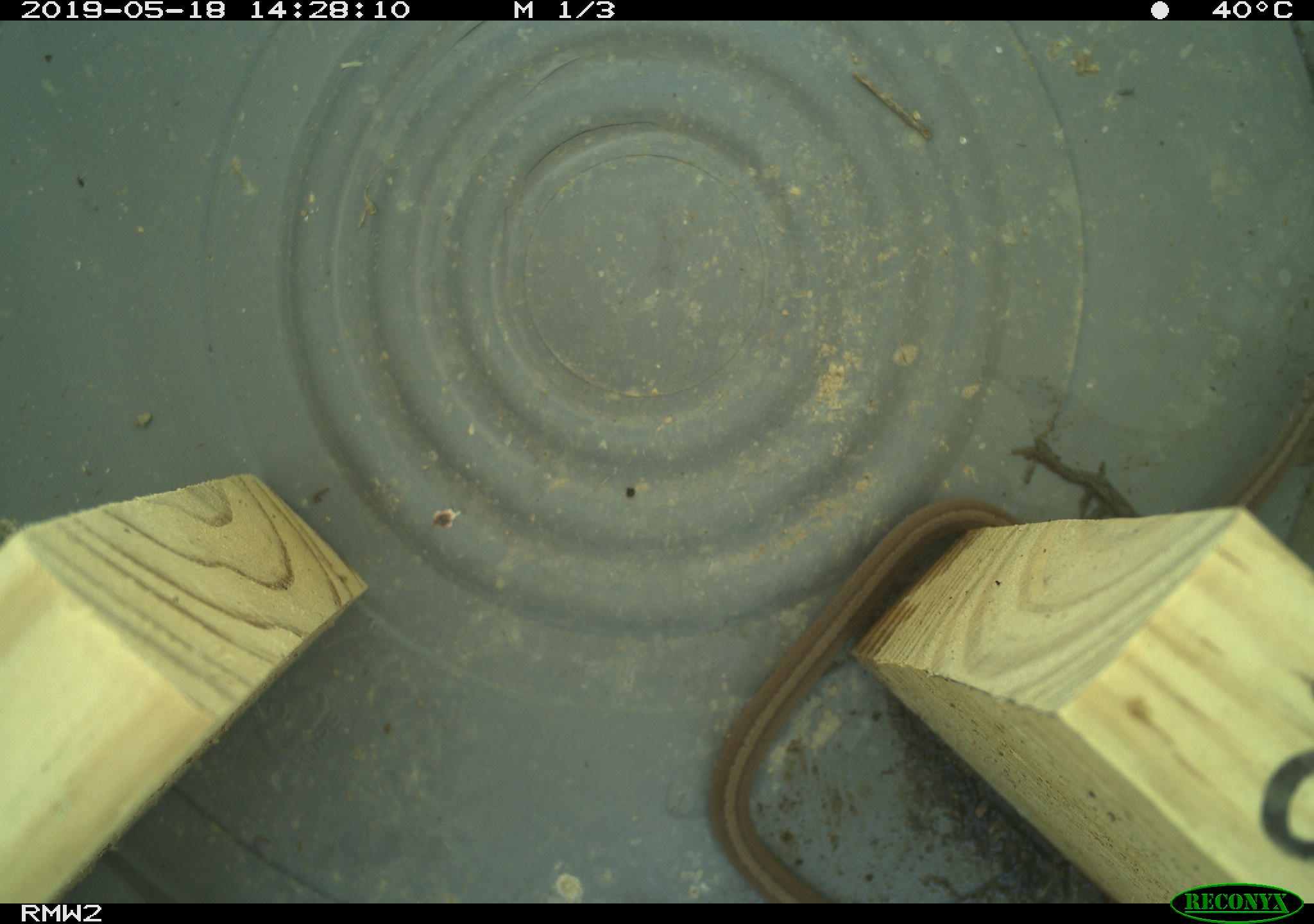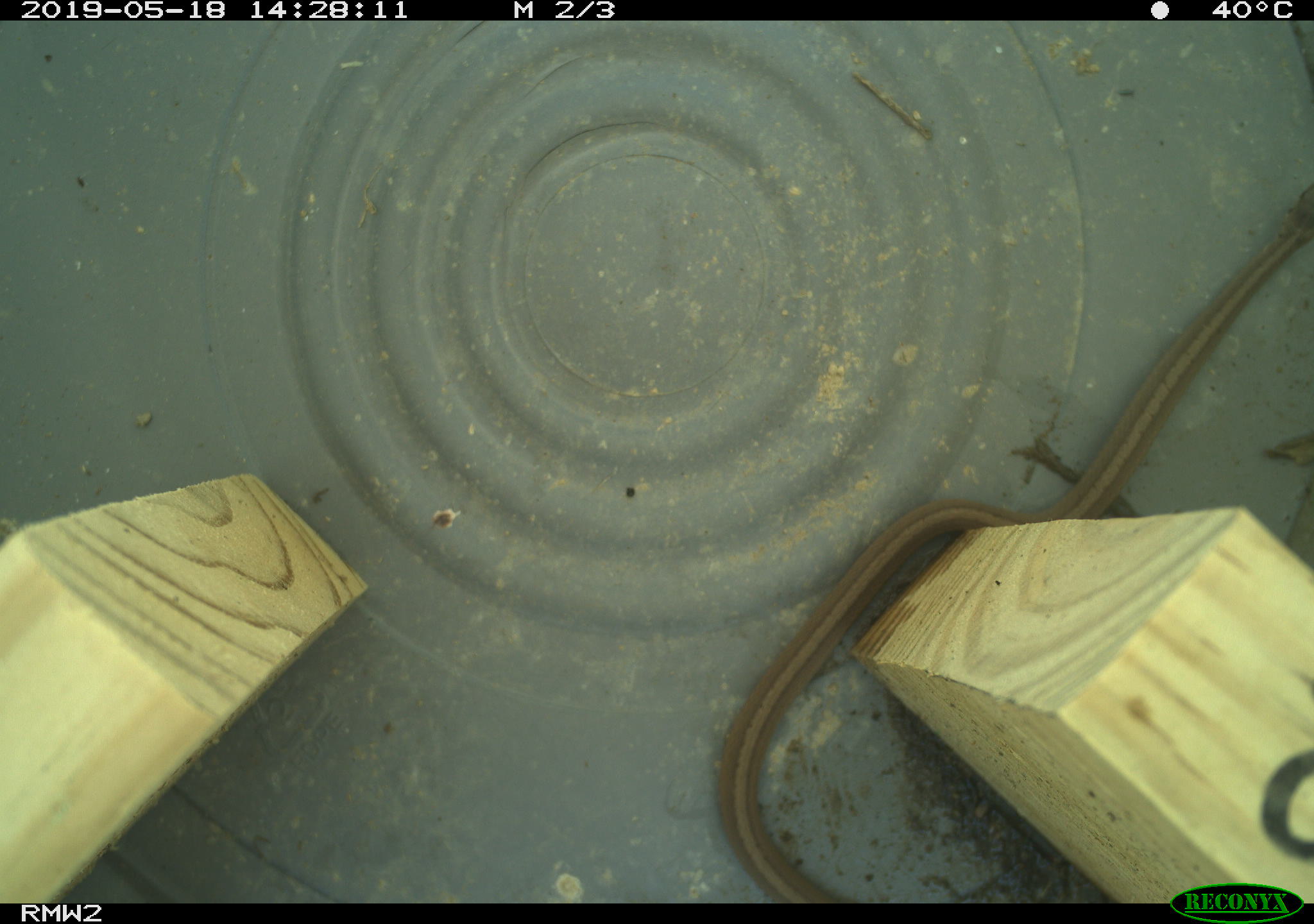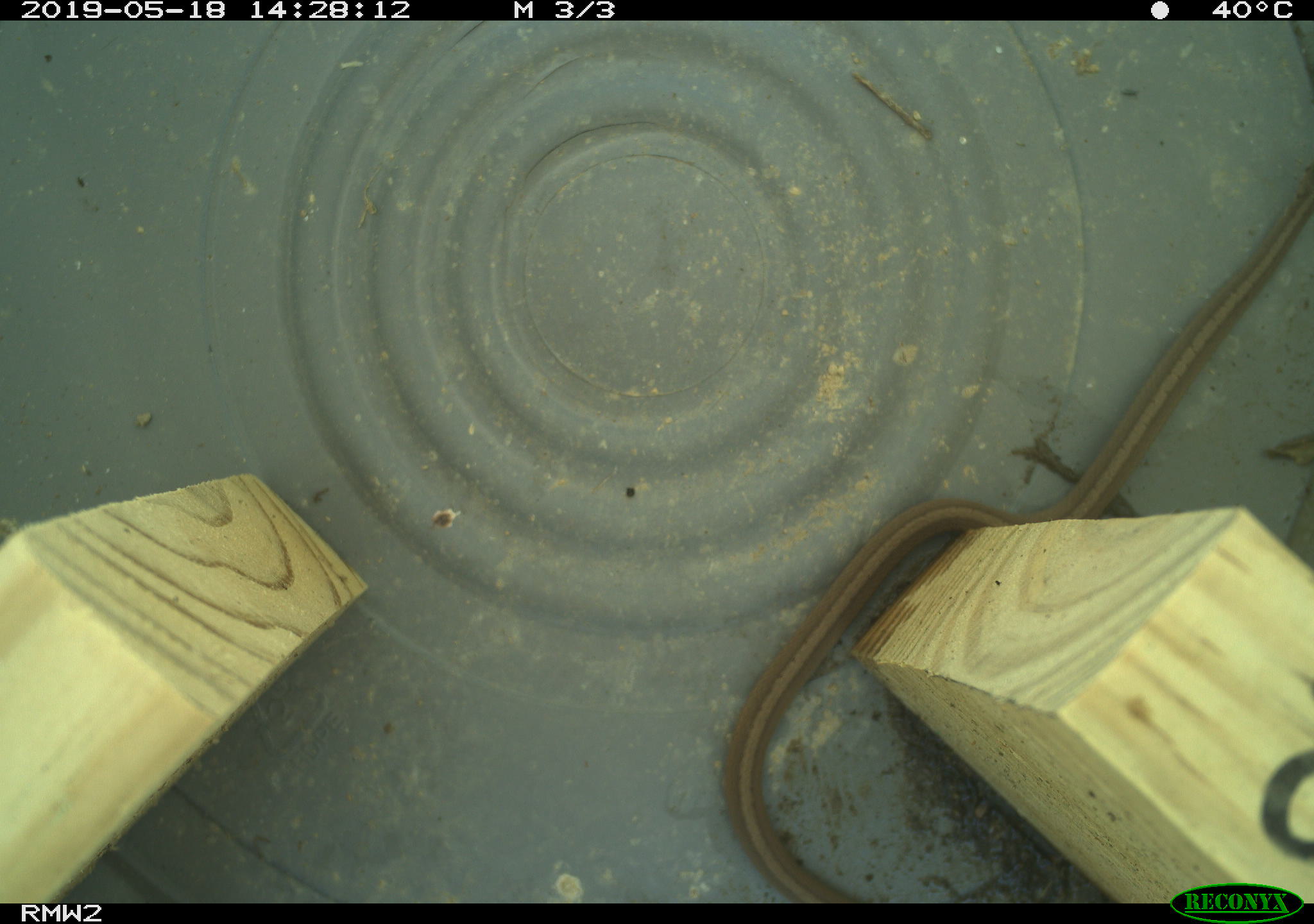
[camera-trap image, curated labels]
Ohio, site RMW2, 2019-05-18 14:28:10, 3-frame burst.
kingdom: Animalia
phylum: Chordata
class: Reptilia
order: Squamata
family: Colubridae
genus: Storeria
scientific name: Storeria dekayi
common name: dekay's brownsnake